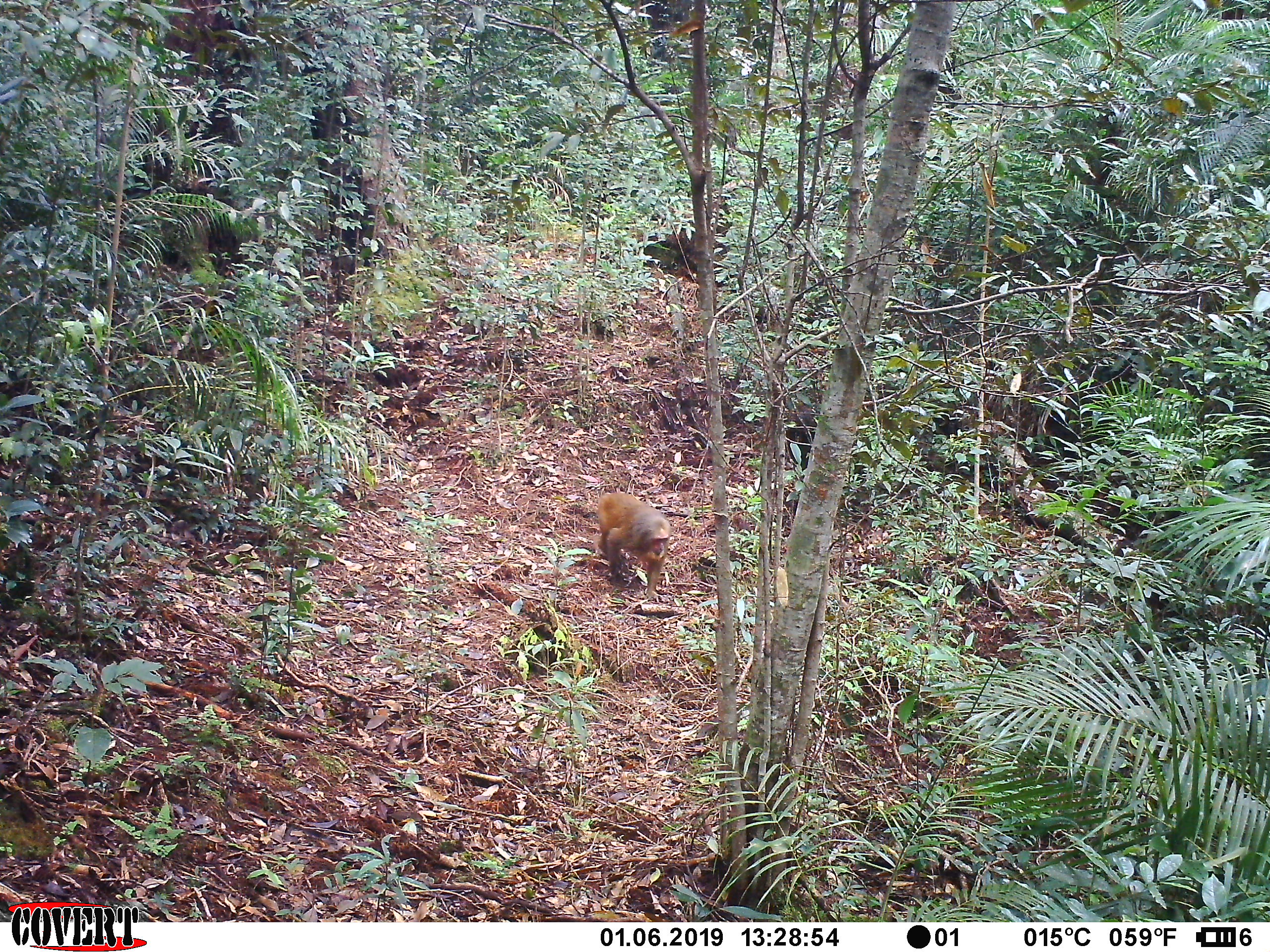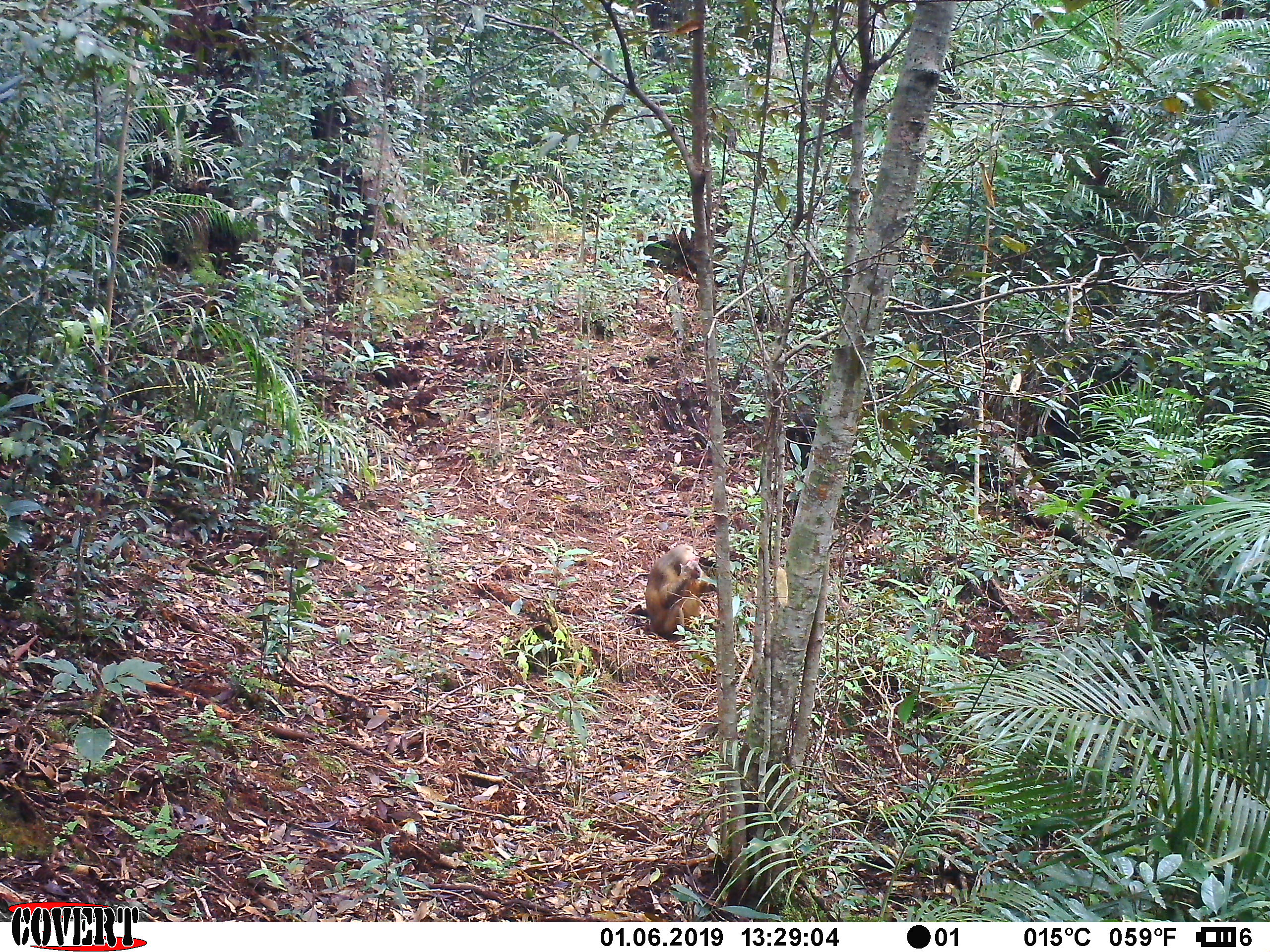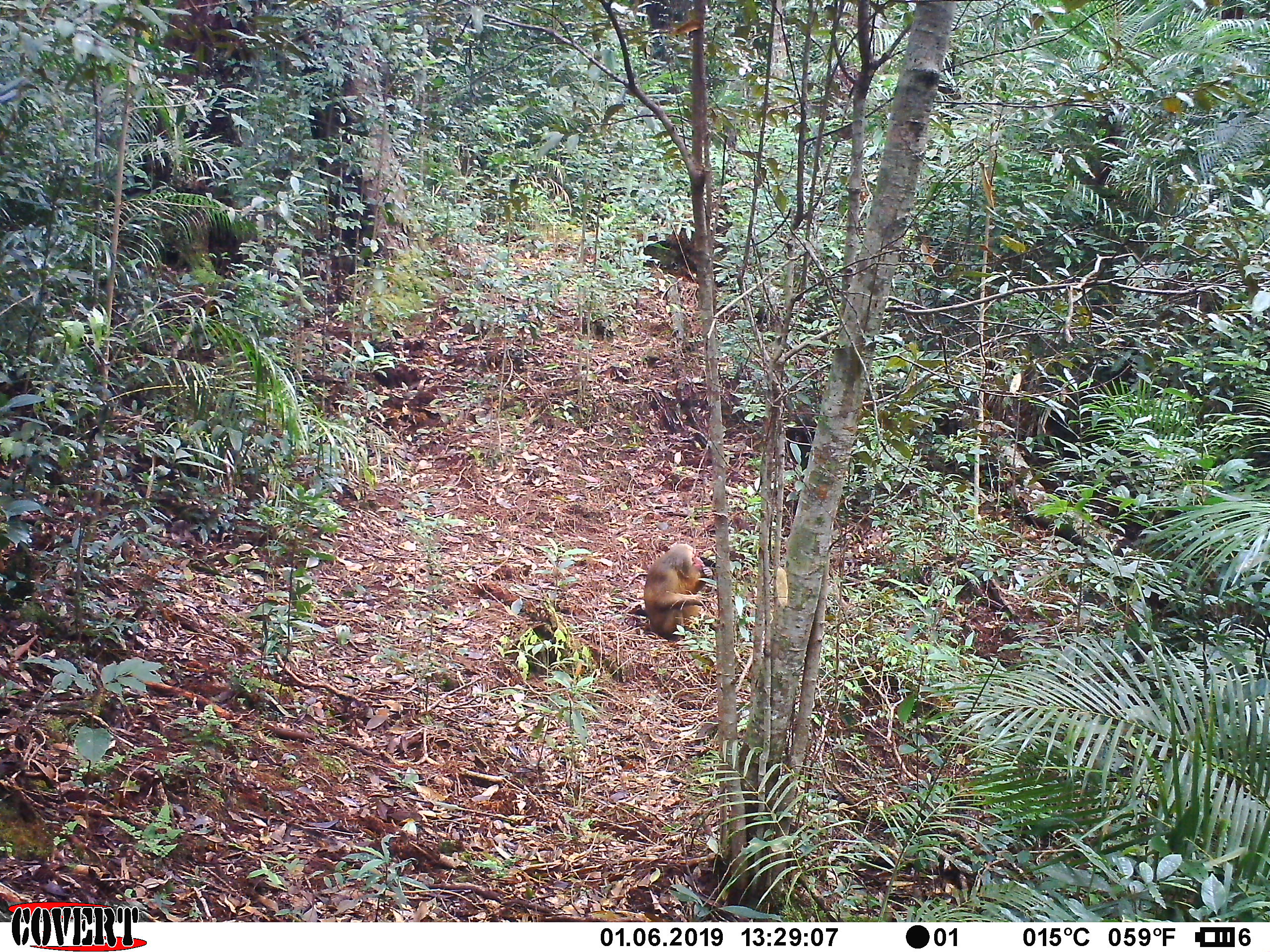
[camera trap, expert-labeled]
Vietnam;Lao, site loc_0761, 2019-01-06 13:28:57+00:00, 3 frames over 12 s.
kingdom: Animalia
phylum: Chordata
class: Mammalia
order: Primates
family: Cercopithecidae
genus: Macaca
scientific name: Macaca arctoides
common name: stump-tailed macaque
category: stump tailed macaque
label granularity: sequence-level